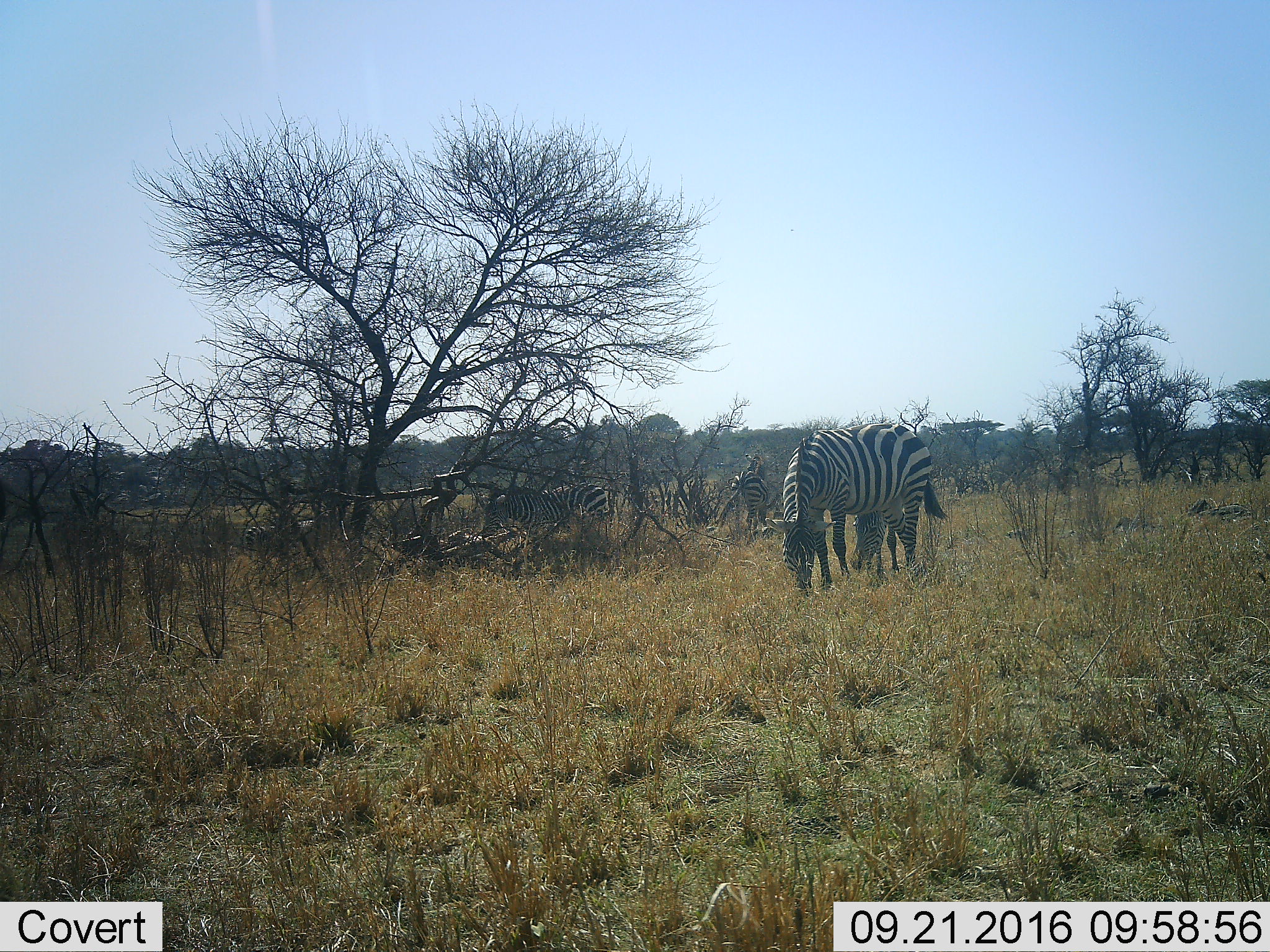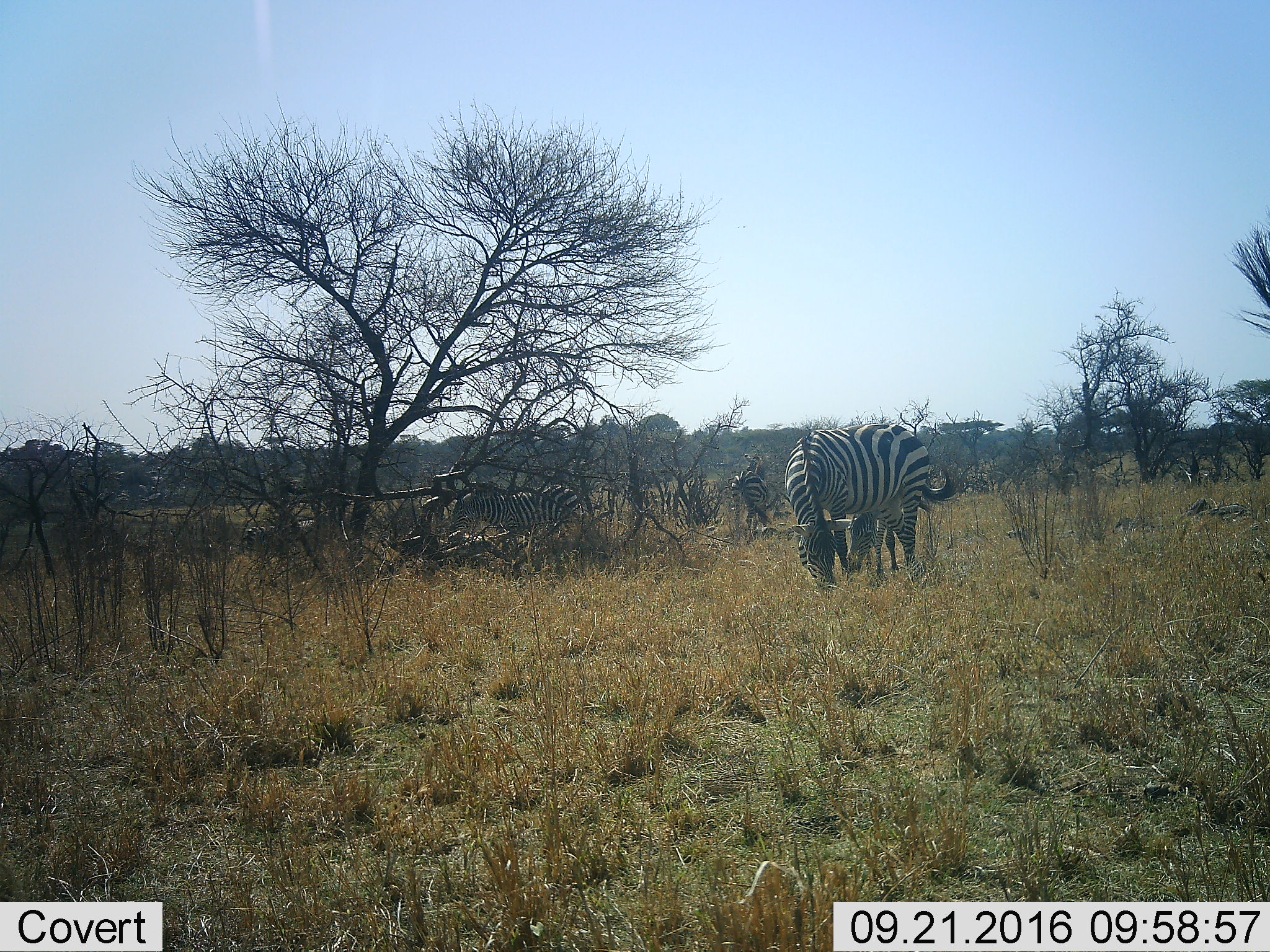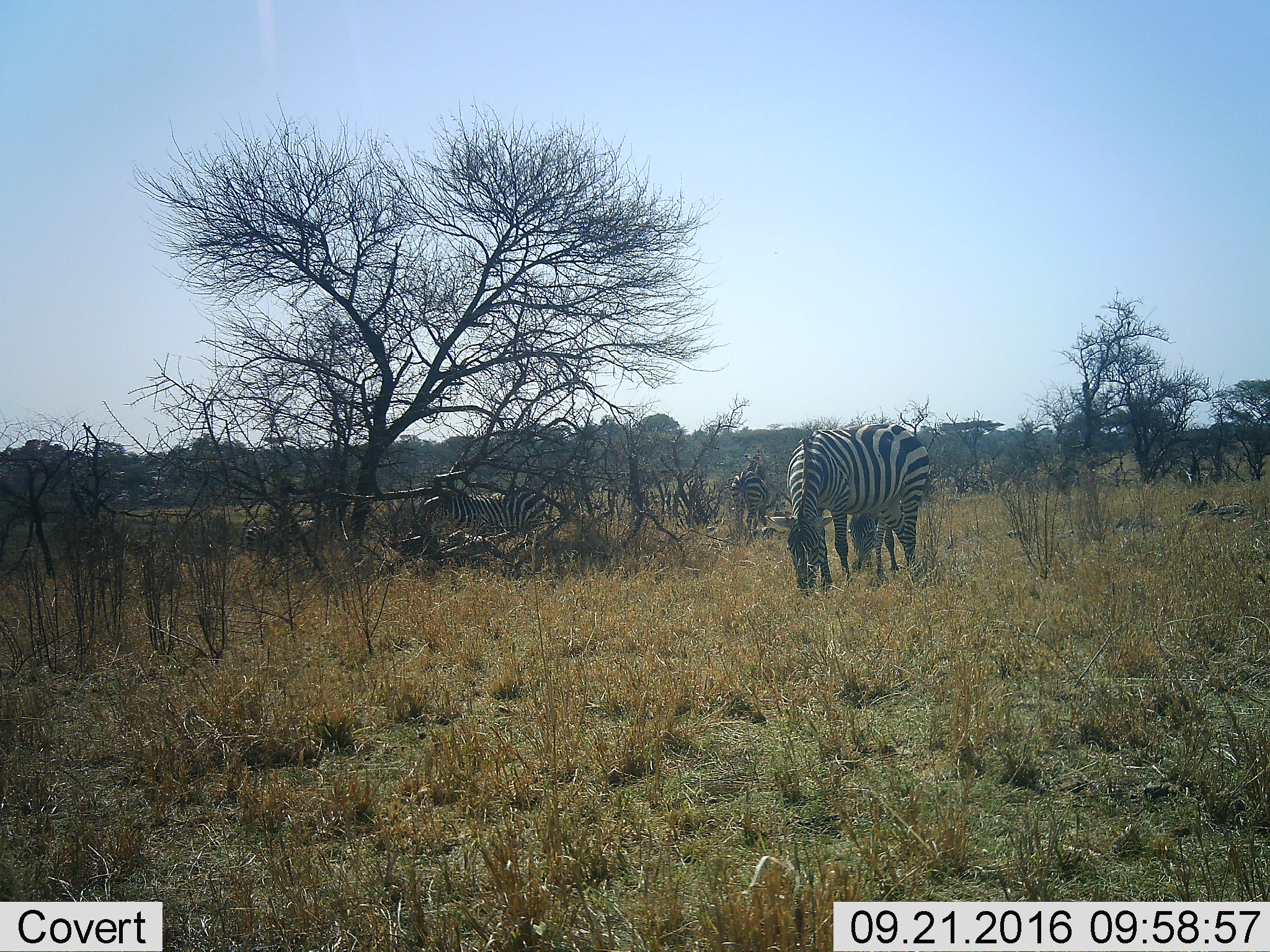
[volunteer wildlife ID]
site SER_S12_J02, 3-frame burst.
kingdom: Animalia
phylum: Chordata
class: Mammalia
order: Perissodactyla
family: Equidae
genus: Equus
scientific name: Equus quagga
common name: plains zebra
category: zebraplains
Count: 4.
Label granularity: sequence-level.